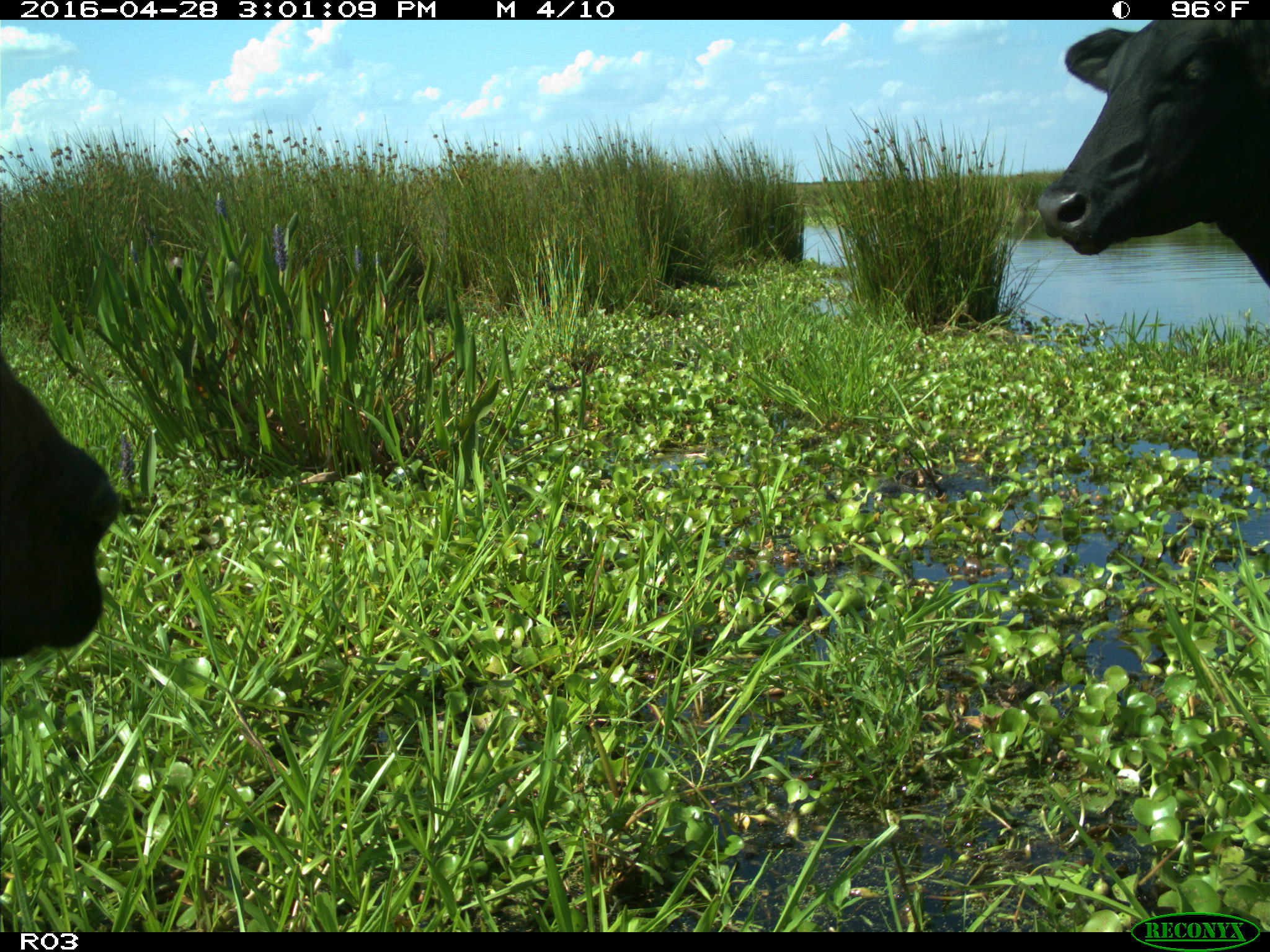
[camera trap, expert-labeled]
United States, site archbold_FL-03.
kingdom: Animalia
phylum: Chordata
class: Mammalia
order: Artiodactyla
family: Bovidae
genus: Bos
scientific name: Bos taurus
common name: domestic cow